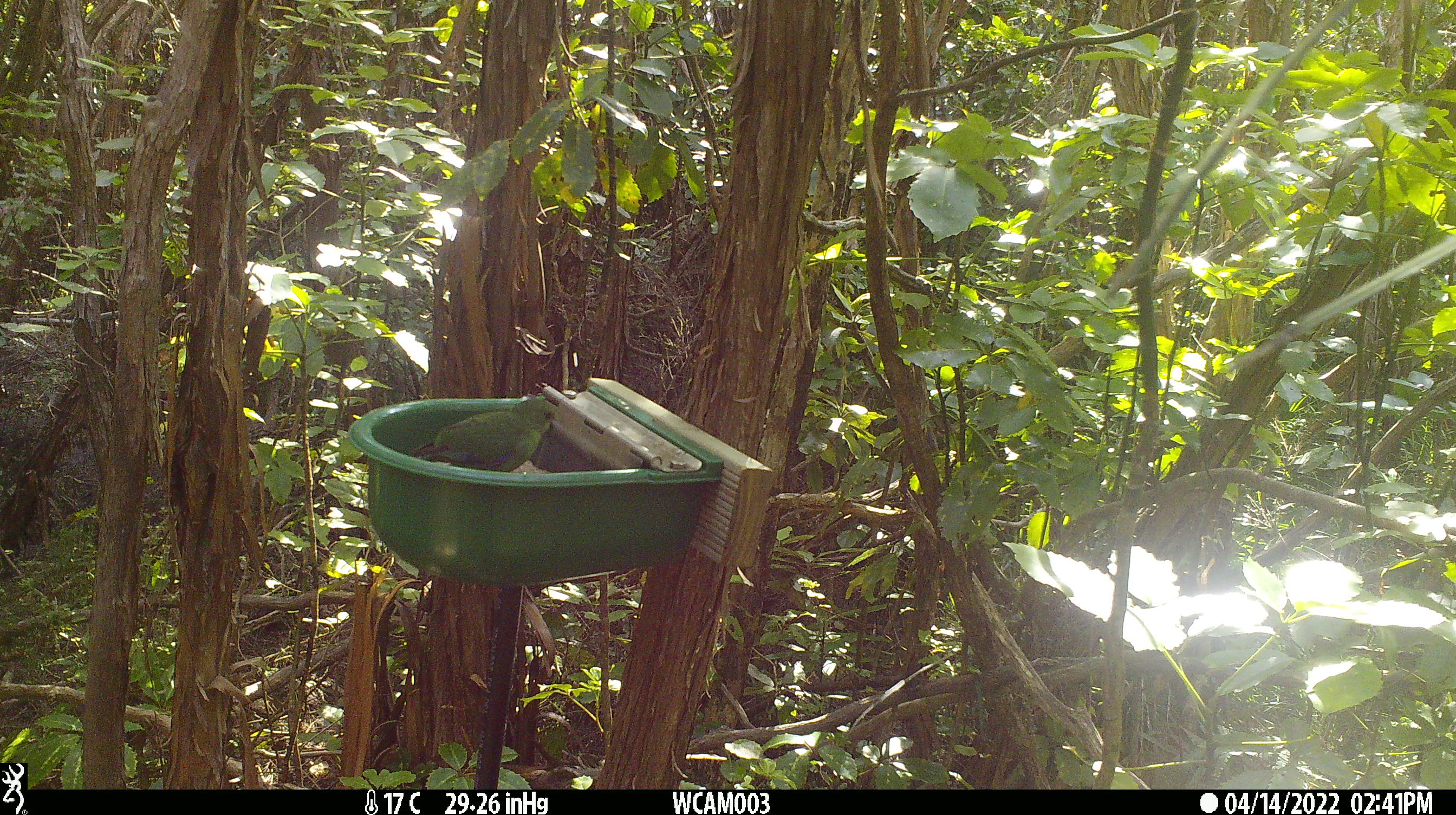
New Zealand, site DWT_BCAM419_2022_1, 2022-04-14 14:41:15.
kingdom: Animalia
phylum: Chordata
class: Aves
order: Psittaciformes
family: Psittaculidae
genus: Cyanoramphus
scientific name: Cyanoramphus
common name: parakeet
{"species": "parakeet (Cyanoramphus)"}